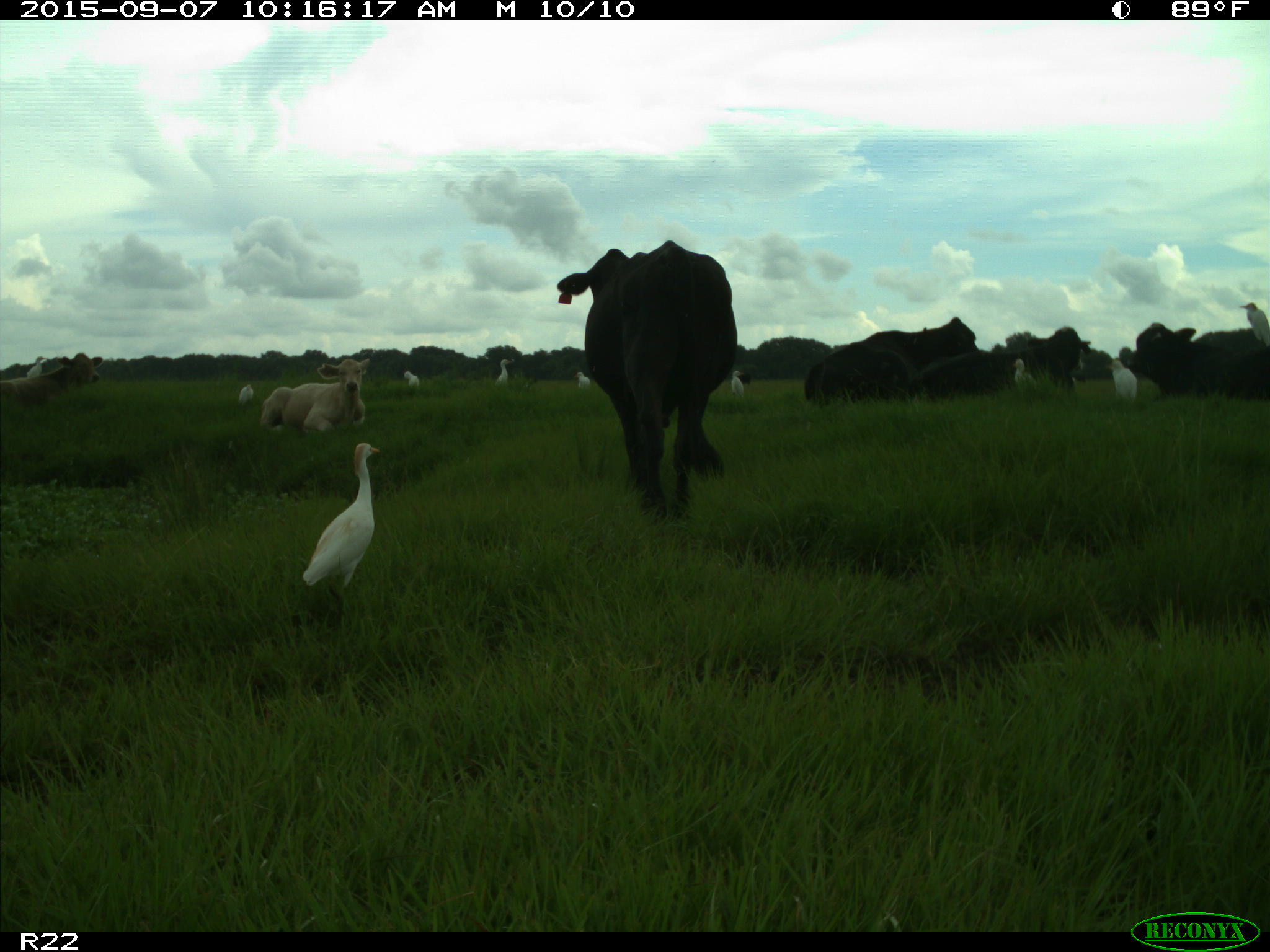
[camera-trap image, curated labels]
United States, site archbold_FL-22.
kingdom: Animalia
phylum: Chordata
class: Mammalia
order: Artiodactyla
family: Bovidae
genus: Bos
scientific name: Bos taurus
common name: domestic cow